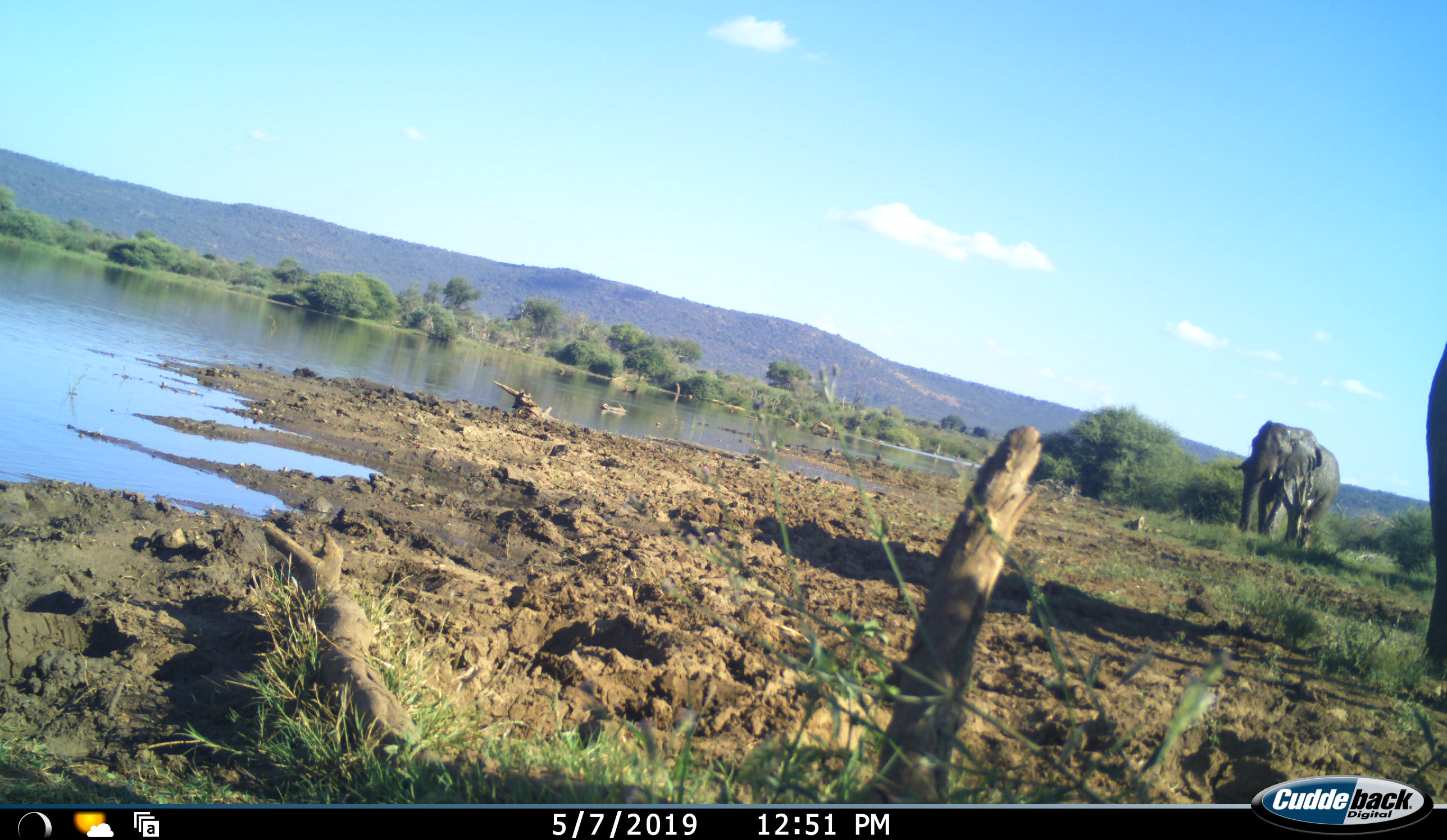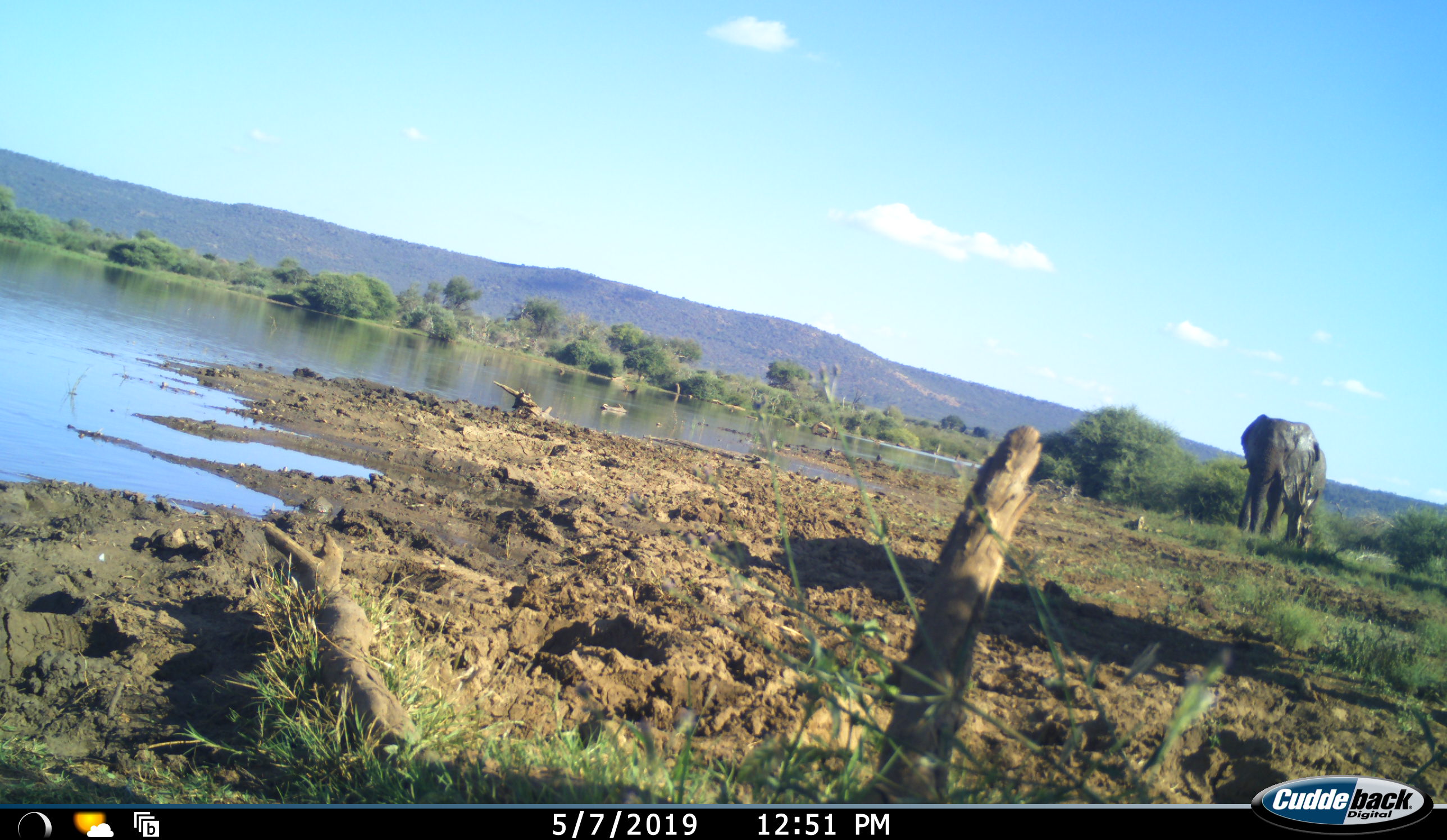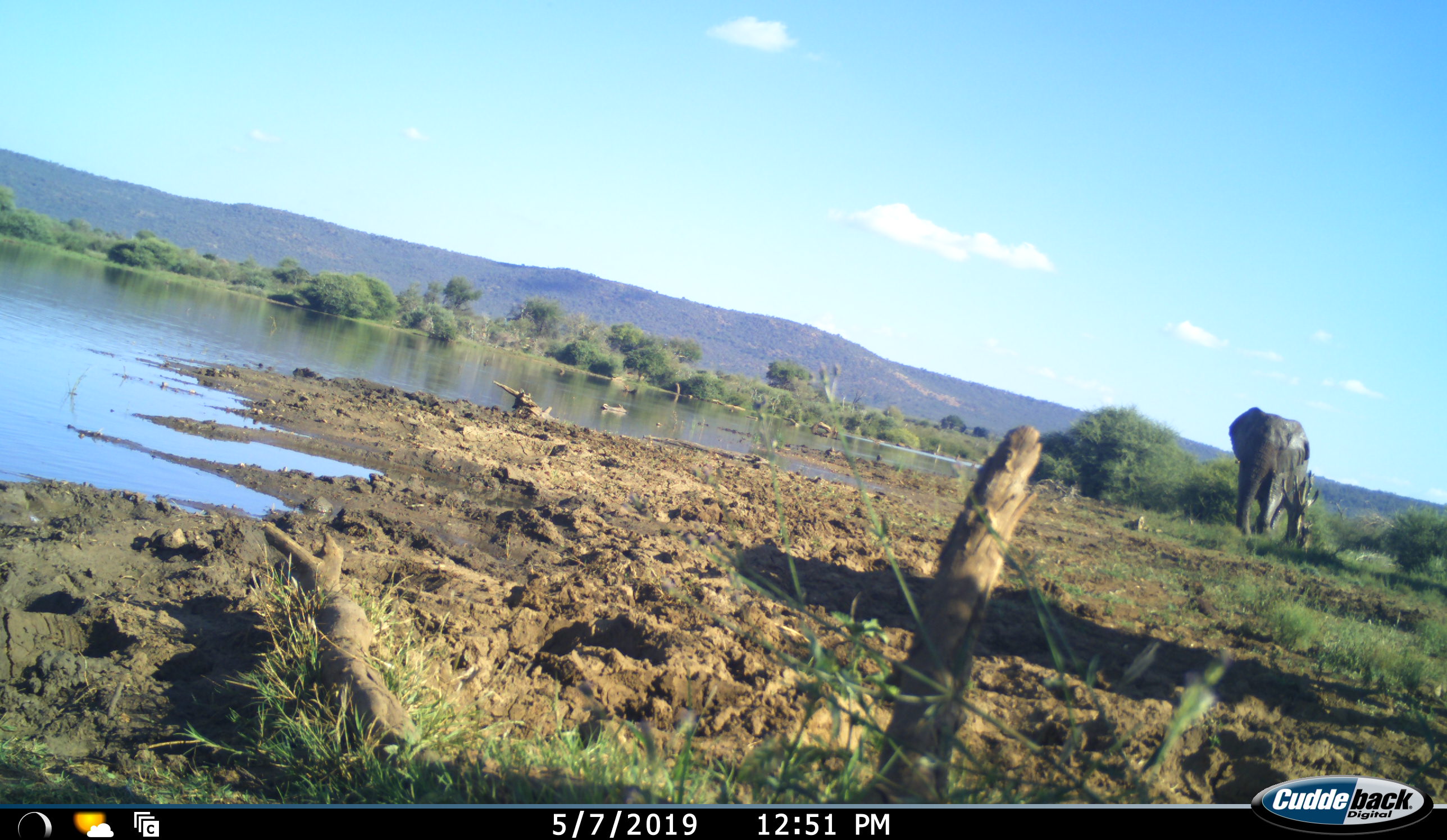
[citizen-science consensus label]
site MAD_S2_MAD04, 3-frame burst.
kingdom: Animalia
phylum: Chordata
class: Mammalia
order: Proboscidea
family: Elephantidae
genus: Loxodonta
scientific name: Loxodonta africana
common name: african bush elephant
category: elephant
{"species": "elephant (african bush elephant) (Loxodonta africana)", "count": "2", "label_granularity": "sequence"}